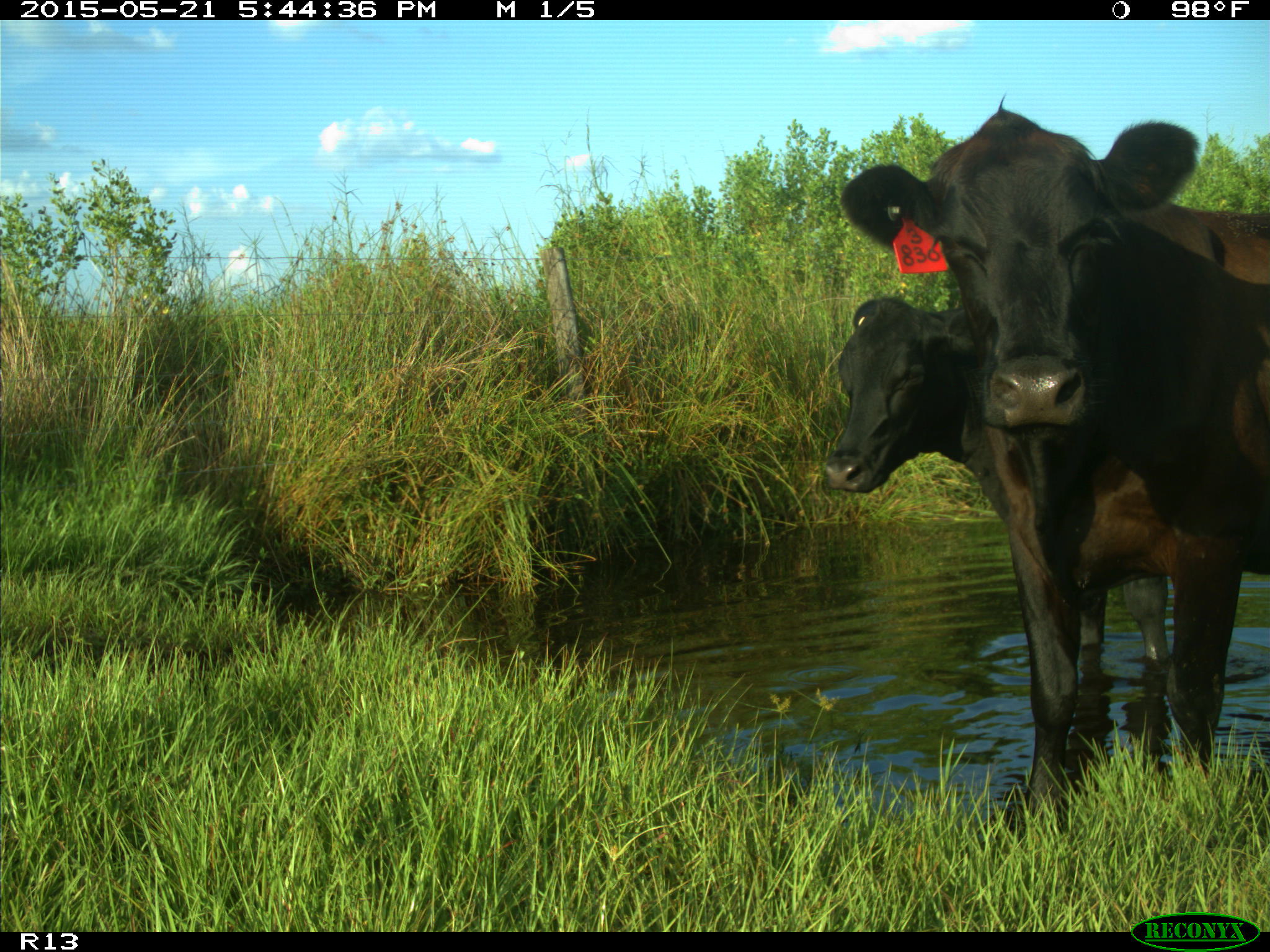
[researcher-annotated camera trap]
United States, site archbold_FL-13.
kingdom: Animalia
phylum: Chordata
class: Mammalia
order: Artiodactyla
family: Bovidae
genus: Bos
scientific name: Bos taurus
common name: domestic cow